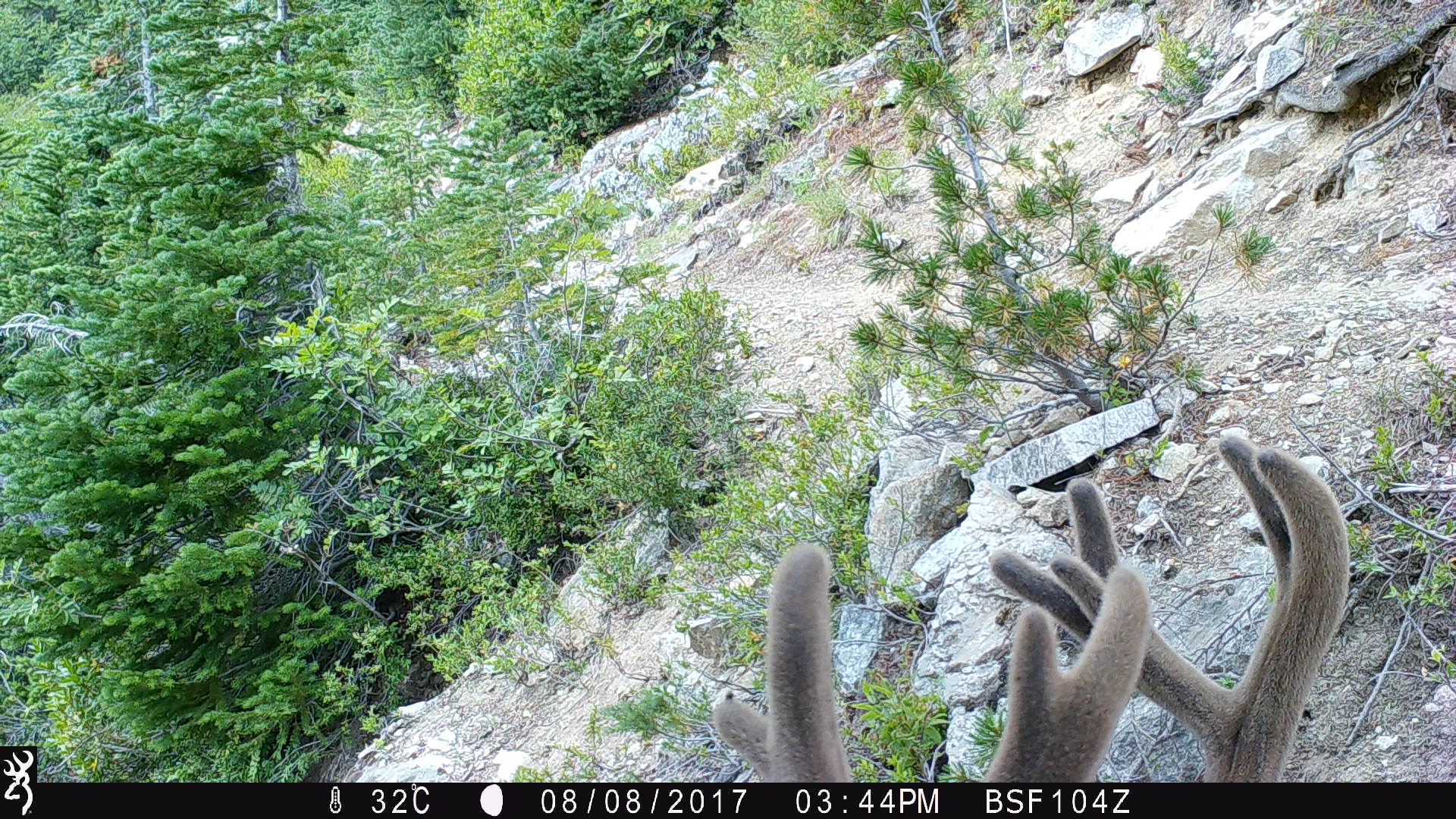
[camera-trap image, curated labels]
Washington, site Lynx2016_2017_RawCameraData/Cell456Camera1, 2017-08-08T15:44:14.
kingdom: Animalia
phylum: Chordata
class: Mammalia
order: Artiodactyla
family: Cervidae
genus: Odocoileus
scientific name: Odocoileus hemionus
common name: mule deer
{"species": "Odocoileus hemionus (mule deer)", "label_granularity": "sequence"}